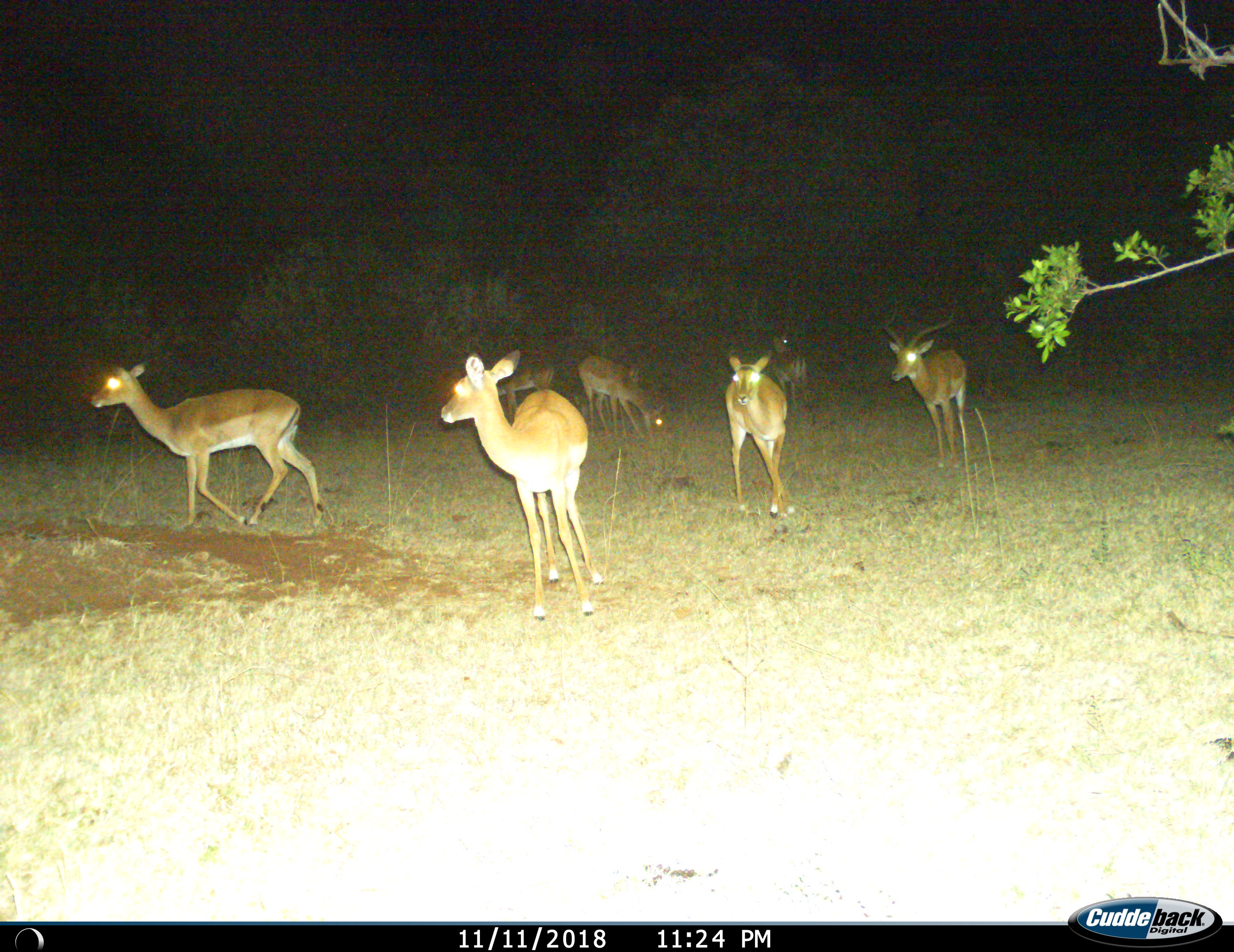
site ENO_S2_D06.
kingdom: Animalia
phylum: Chordata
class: Mammalia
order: Artiodactyla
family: Bovidae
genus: Aepyceros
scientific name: Aepyceros melampus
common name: impala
Impala (Aepyceros melampus), count 7. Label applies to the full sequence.